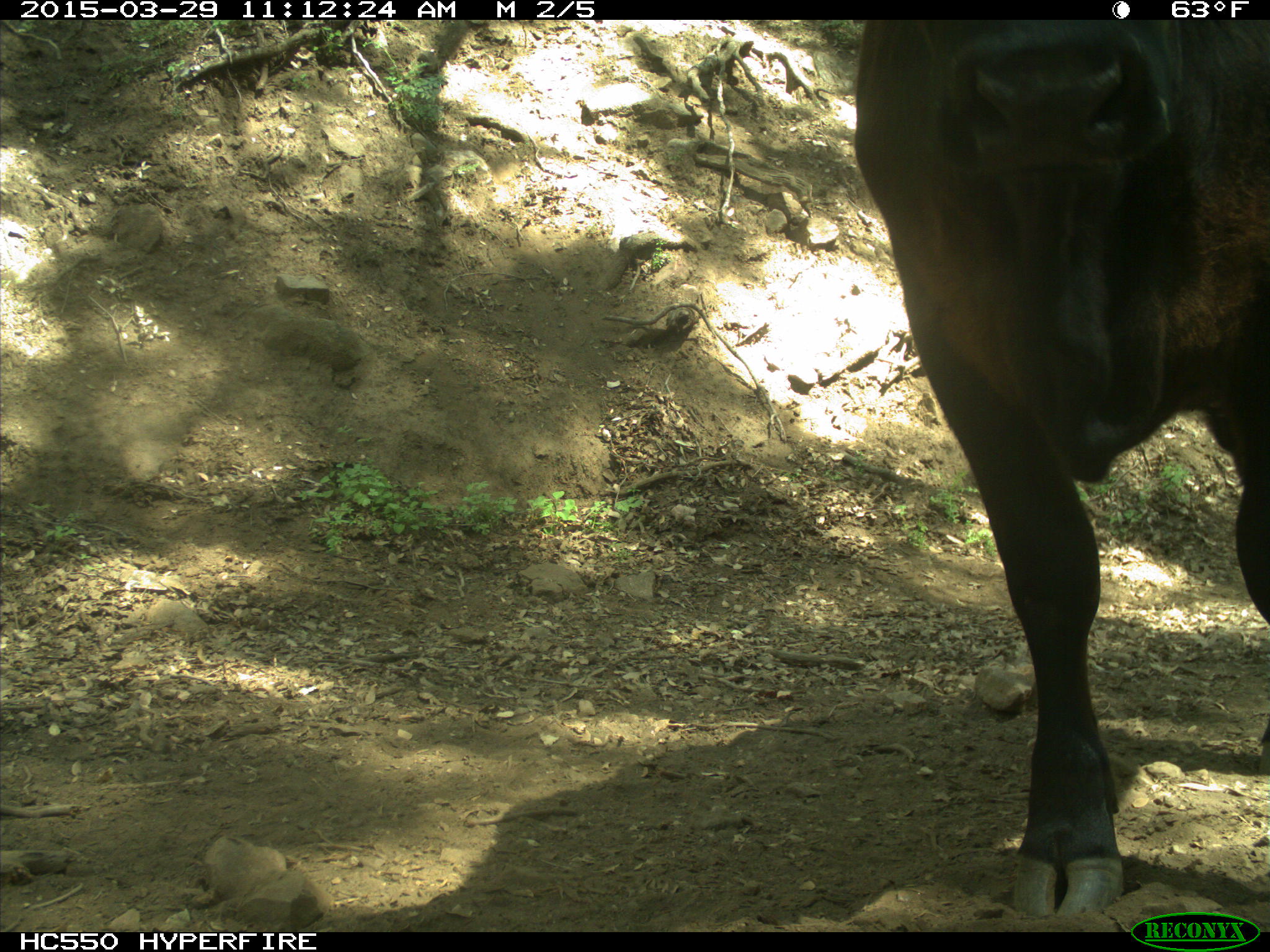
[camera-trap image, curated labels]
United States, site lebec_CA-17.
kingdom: Animalia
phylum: Chordata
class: Mammalia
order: Artiodactyla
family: Bovidae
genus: Bos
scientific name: Bos taurus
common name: domestic cow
Bos taurus (domestic cow).